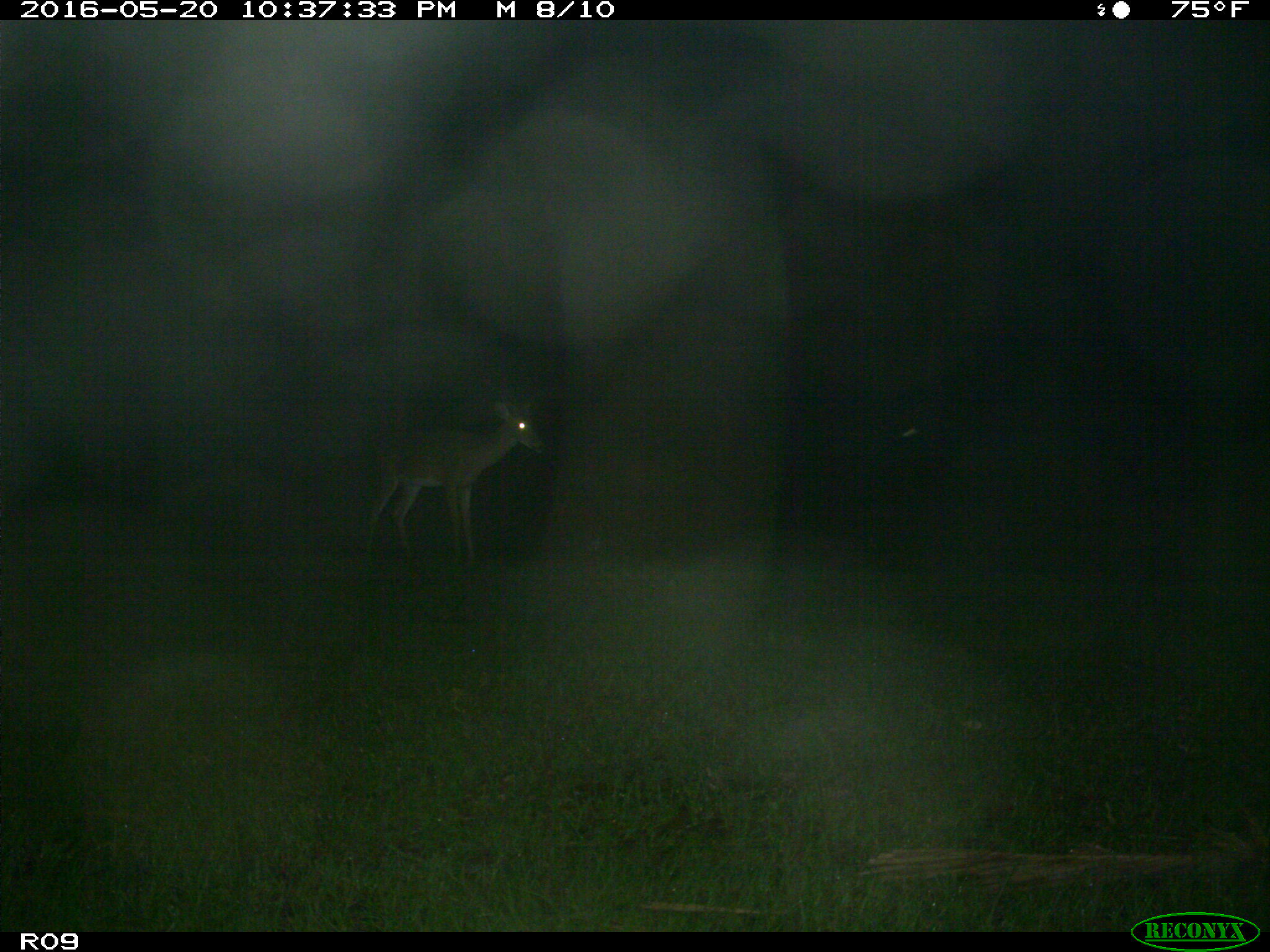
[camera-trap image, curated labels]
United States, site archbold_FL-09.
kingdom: Animalia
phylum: Chordata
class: Mammalia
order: Artiodactyla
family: Cervidae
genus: Odocoileus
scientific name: Odocoileus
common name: deer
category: unidentified deer